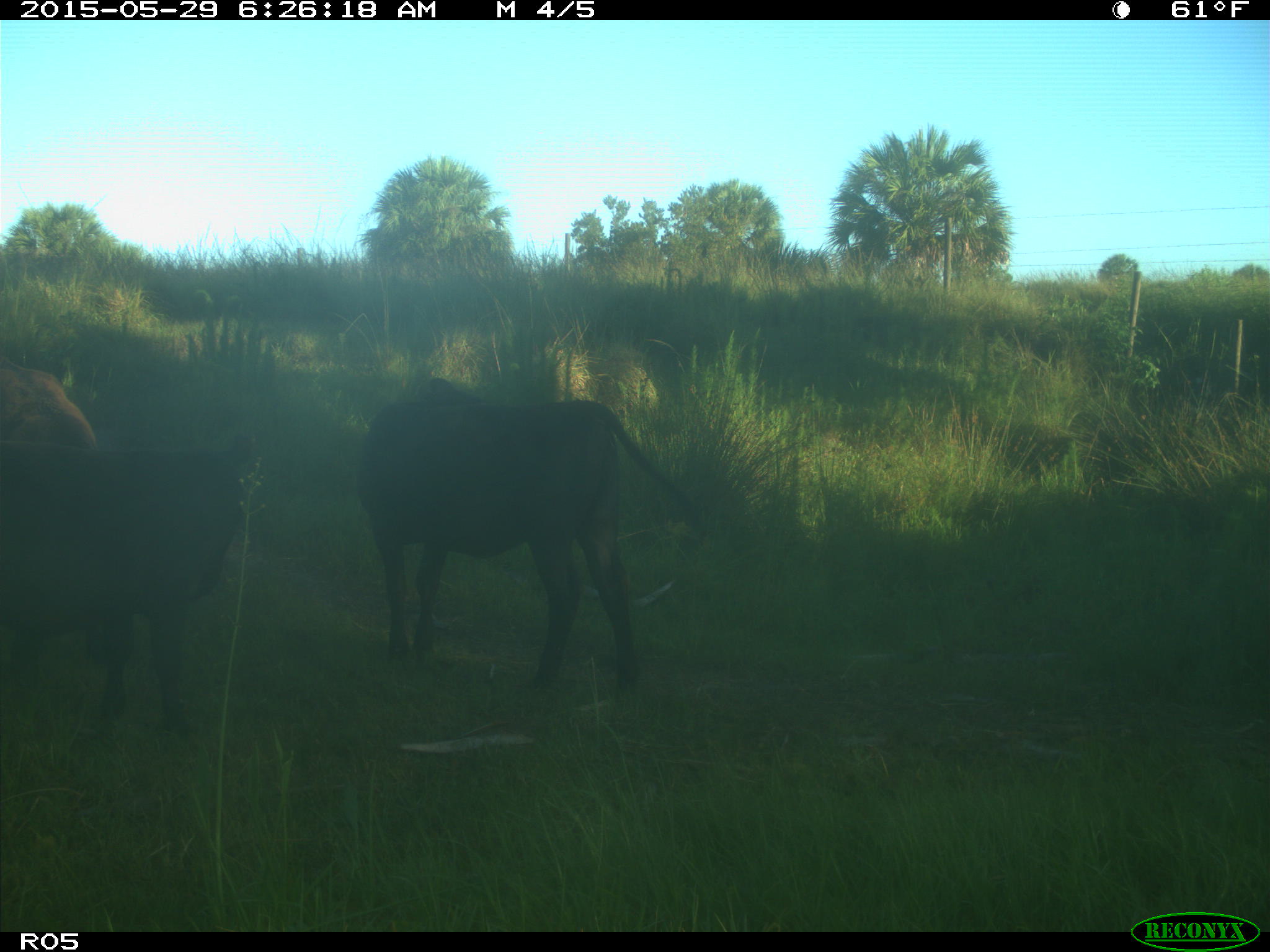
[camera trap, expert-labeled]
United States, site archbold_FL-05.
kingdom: Animalia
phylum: Chordata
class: Mammalia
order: Artiodactyla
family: Bovidae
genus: Bos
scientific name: Bos taurus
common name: domestic cow